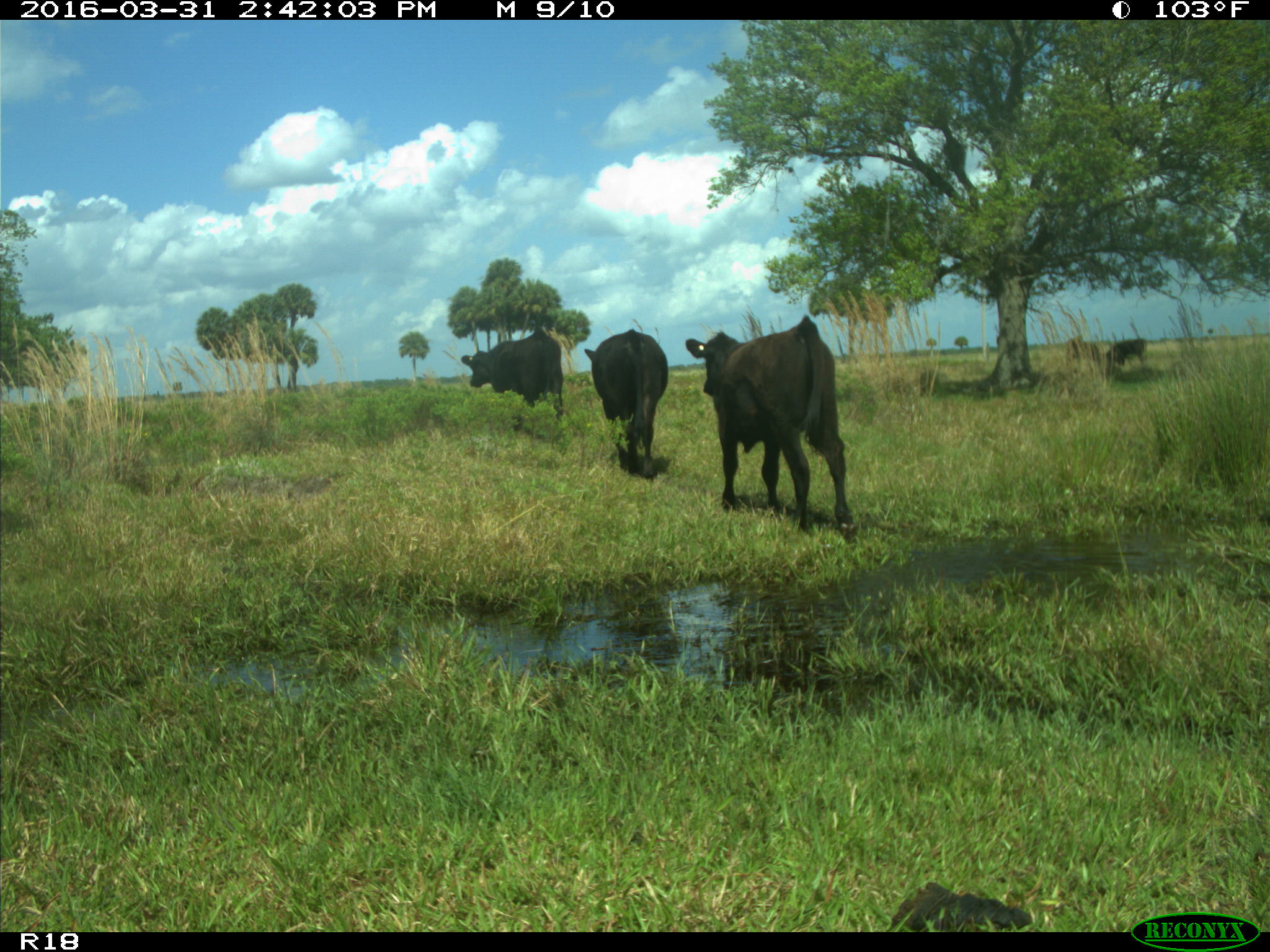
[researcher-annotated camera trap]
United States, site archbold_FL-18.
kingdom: Animalia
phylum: Chordata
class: Mammalia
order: Artiodactyla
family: Bovidae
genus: Bos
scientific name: Bos taurus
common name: domestic cow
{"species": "Bos taurus (domestic cow)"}